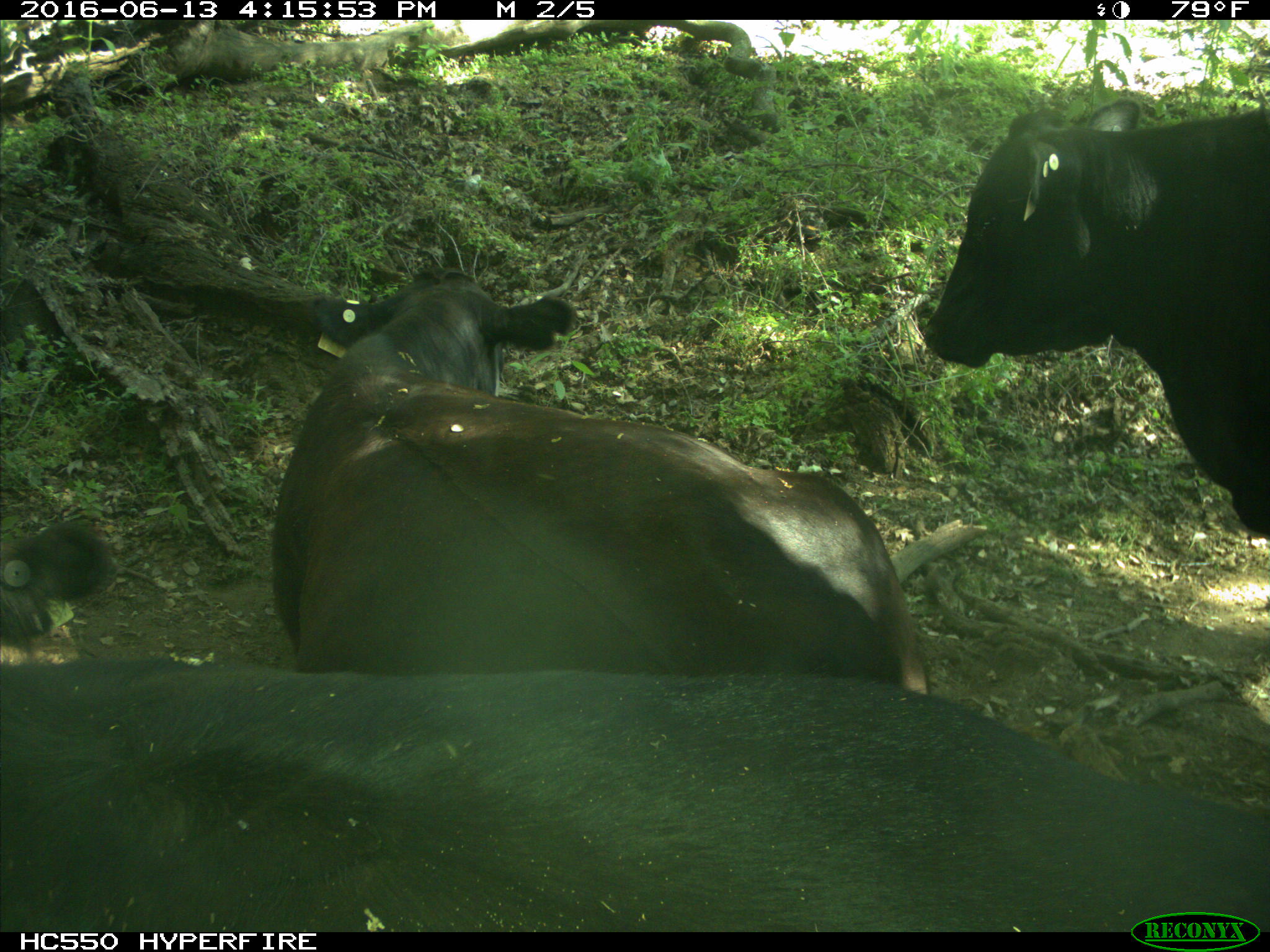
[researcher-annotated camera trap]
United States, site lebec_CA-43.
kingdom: Animalia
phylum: Chordata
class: Mammalia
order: Artiodactyla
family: Bovidae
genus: Bos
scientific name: Bos taurus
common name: domestic cow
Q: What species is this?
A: Bos taurus (domestic cow).